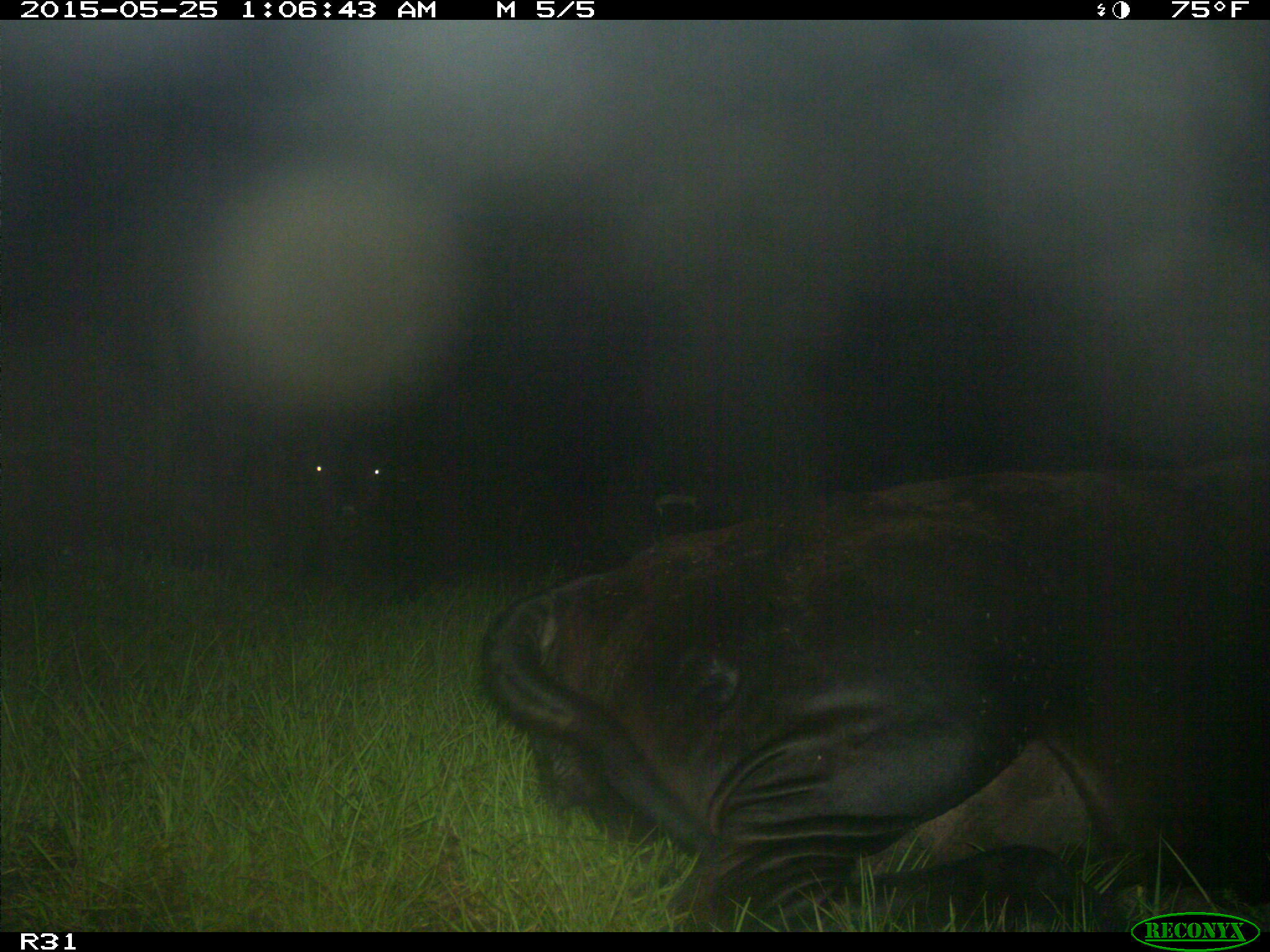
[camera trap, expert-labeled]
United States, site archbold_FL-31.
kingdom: Animalia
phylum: Chordata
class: Mammalia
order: Artiodactyla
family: Bovidae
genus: Bos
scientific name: Bos taurus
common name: domestic cow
Bos taurus (domestic cow).